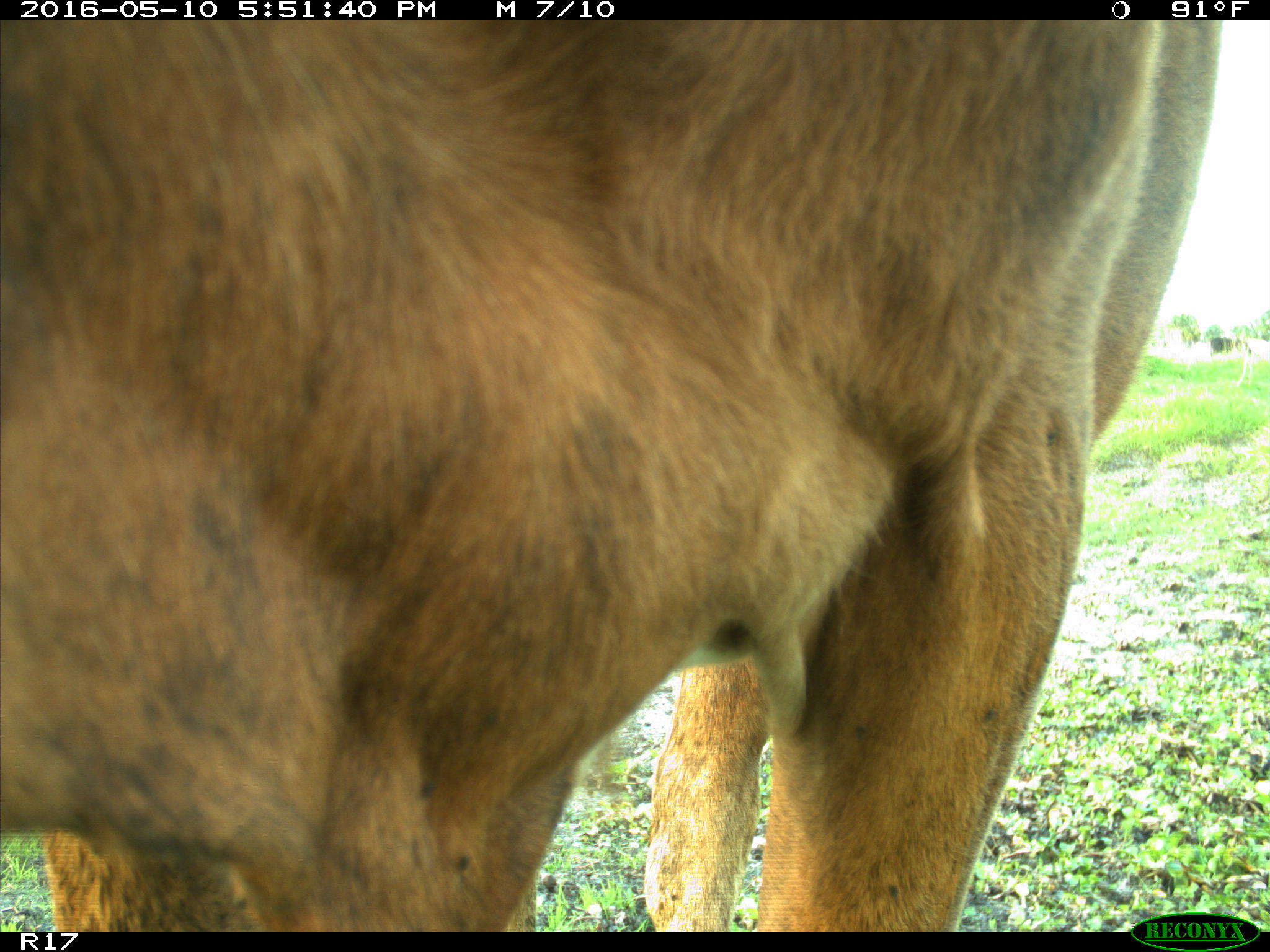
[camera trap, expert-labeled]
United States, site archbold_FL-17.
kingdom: Animalia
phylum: Chordata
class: Mammalia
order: Artiodactyla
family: Bovidae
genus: Bos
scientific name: Bos taurus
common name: domestic cow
Bos taurus (domestic cow).